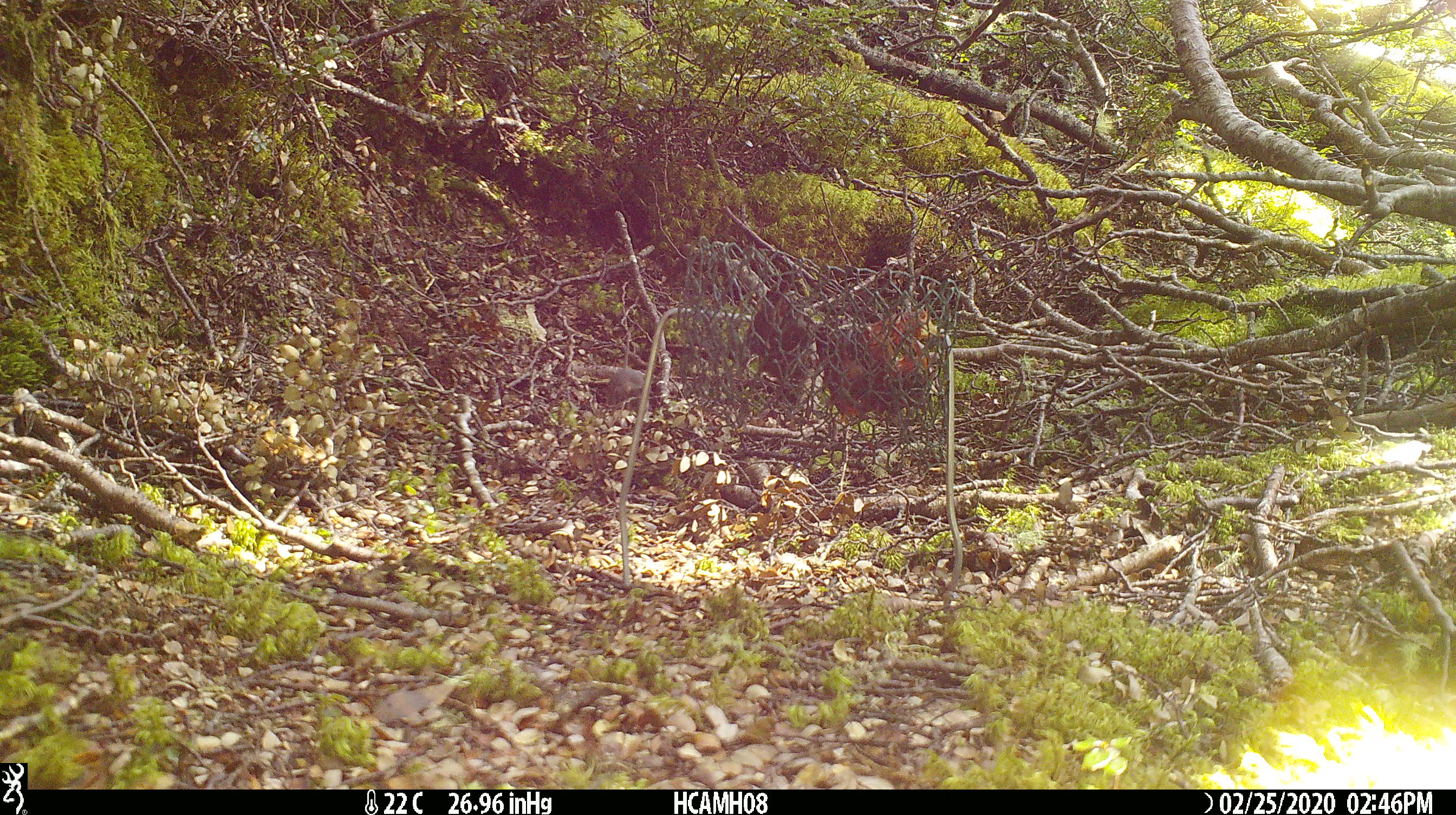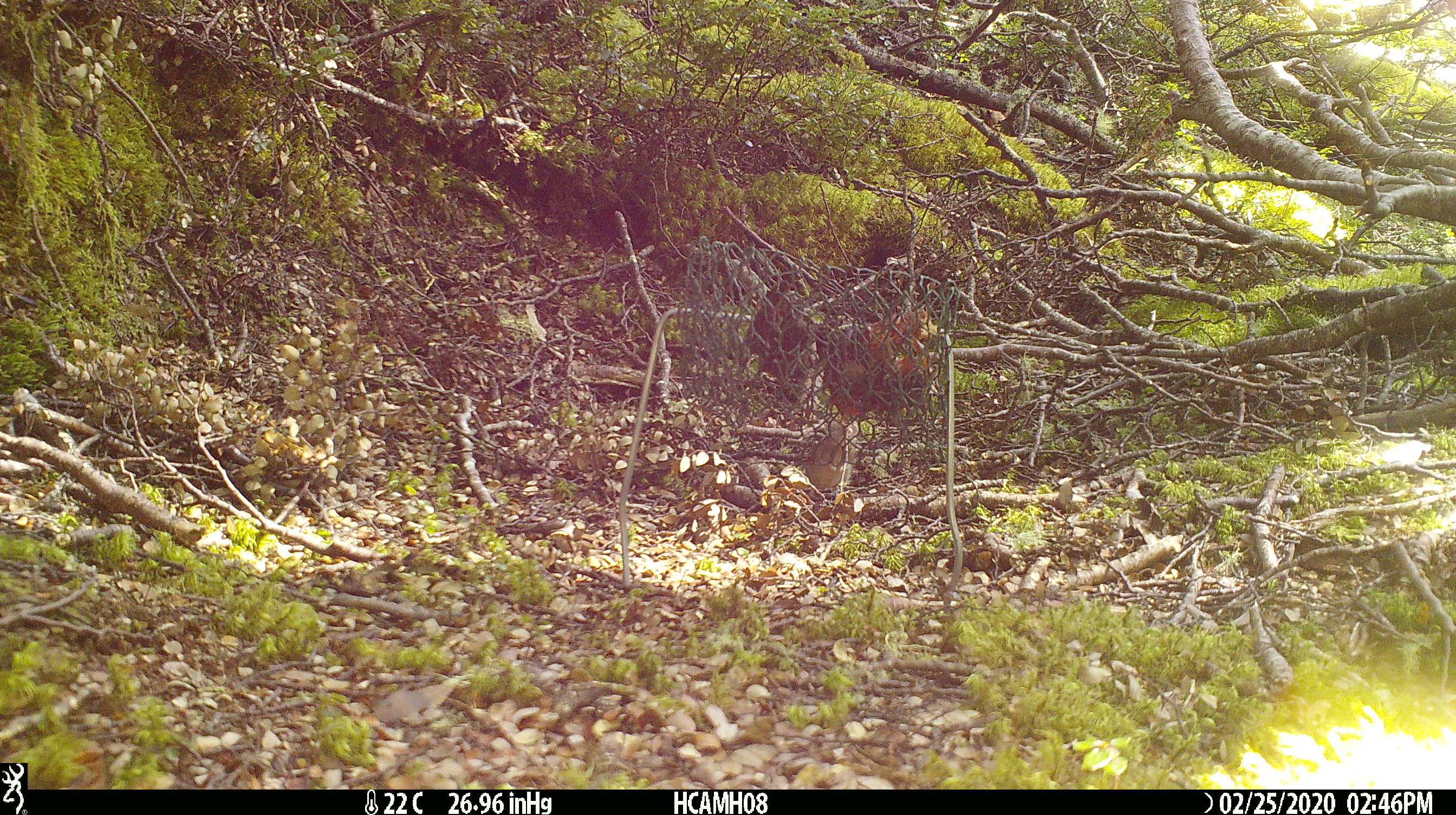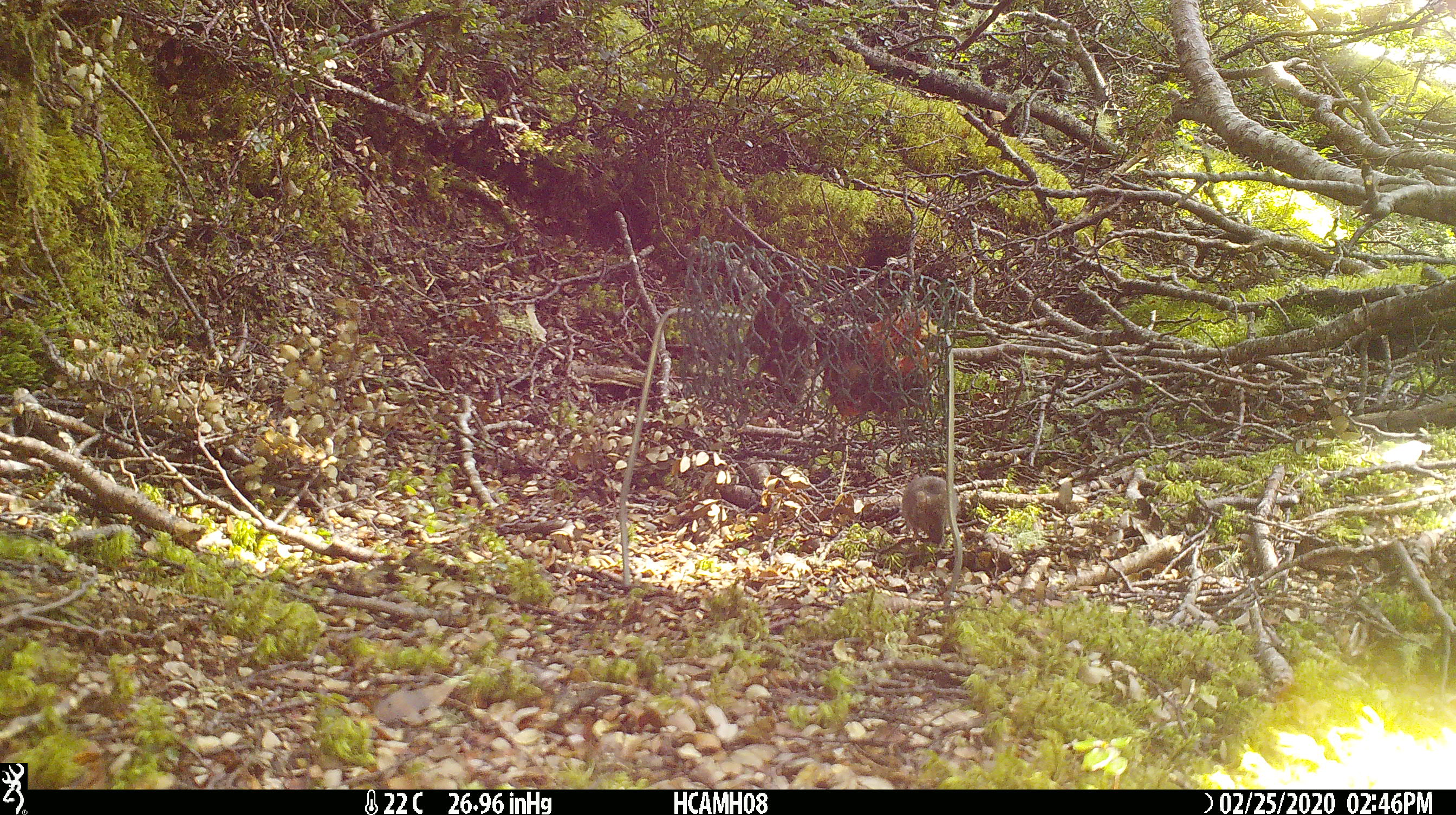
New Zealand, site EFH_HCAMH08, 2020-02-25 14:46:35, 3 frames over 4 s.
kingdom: Animalia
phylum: Chordata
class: Mammalia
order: Rodentia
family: Muridae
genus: Mus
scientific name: Mus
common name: mouse